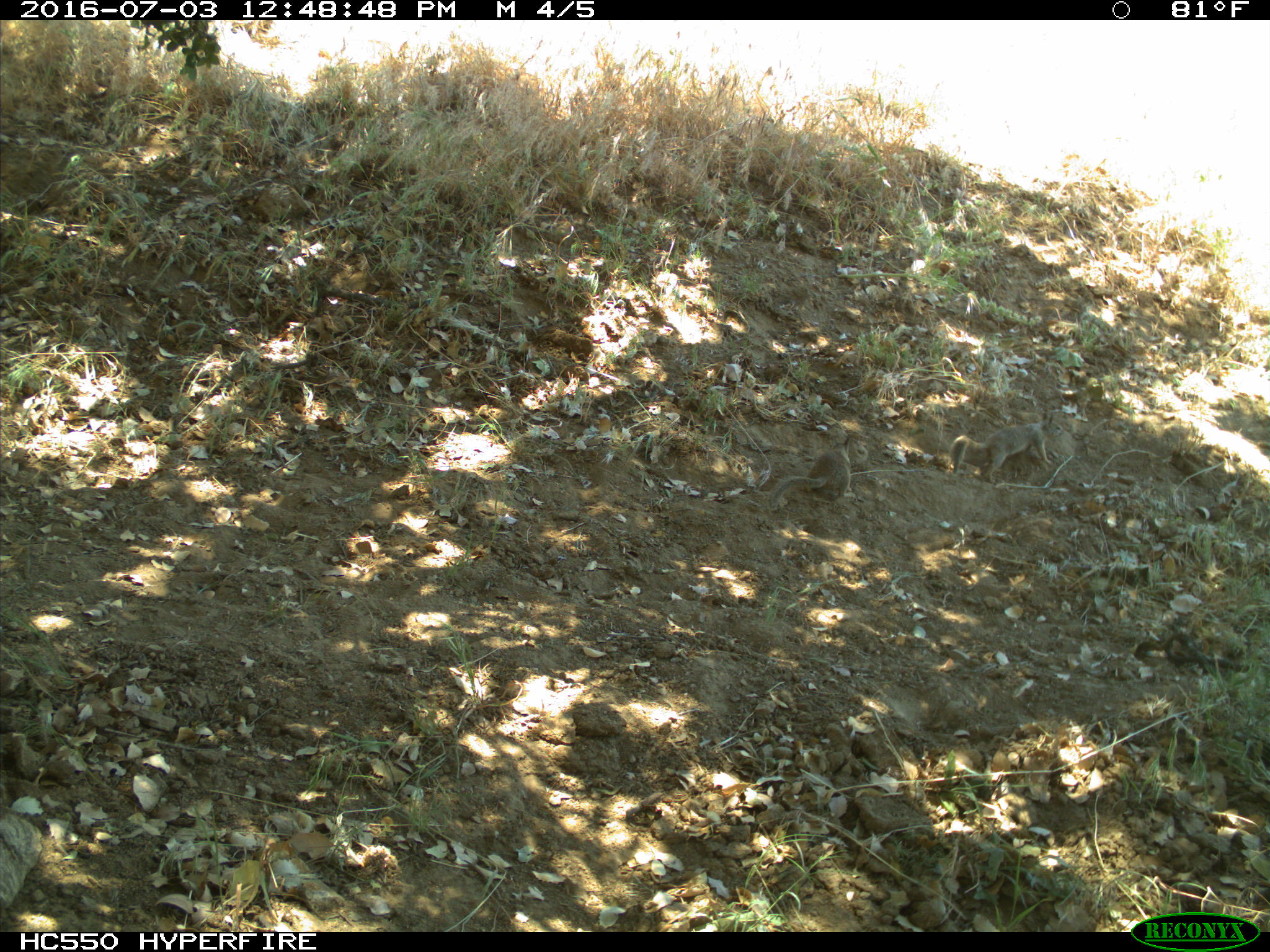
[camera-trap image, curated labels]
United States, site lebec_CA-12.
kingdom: Animalia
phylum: Chordata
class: Mammalia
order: Rodentia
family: Sciuridae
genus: Otospermophilus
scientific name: Otospermophilus beecheyi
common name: california ground squirrel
Otospermophilus beecheyi (california ground squirrel).